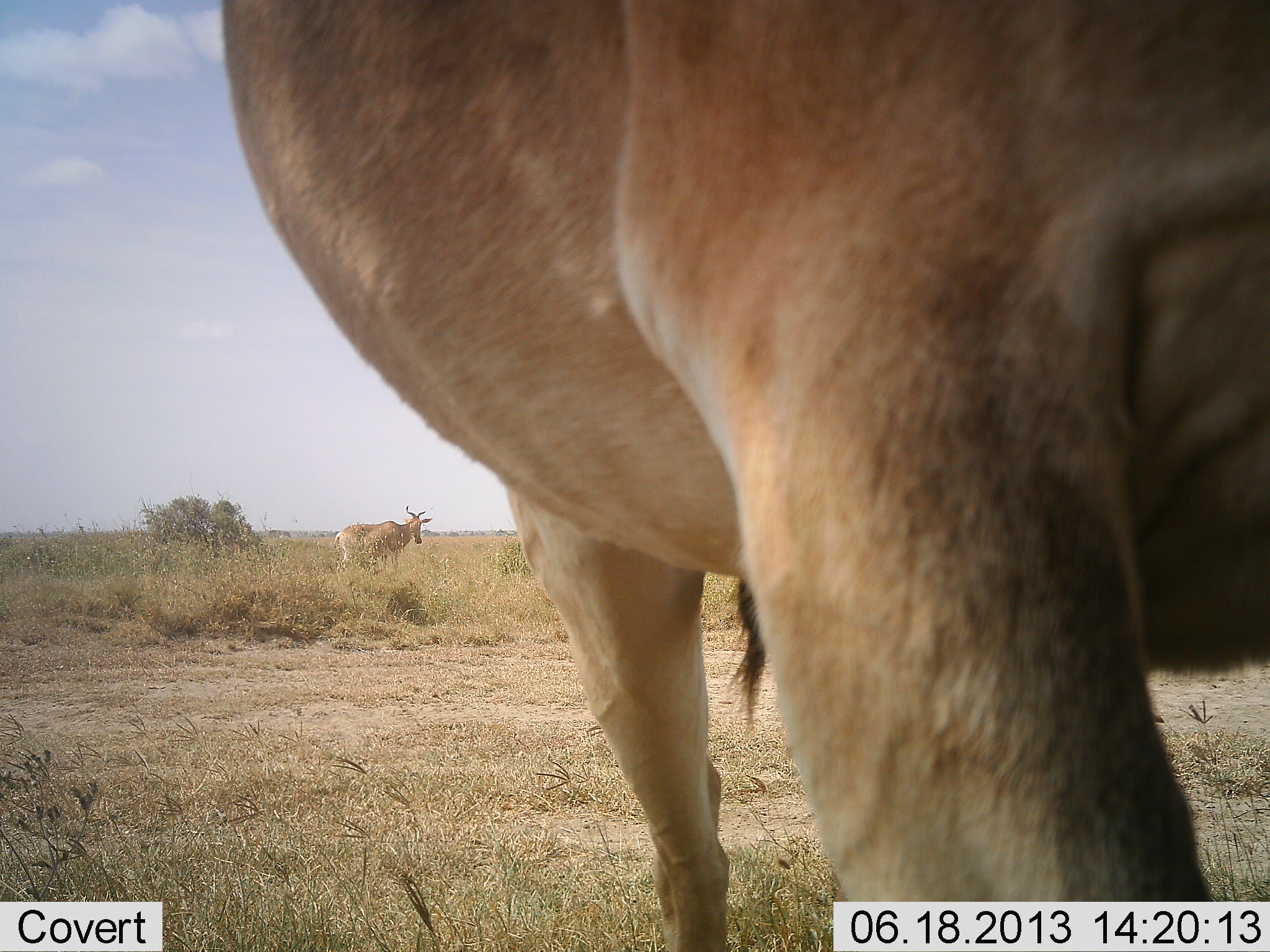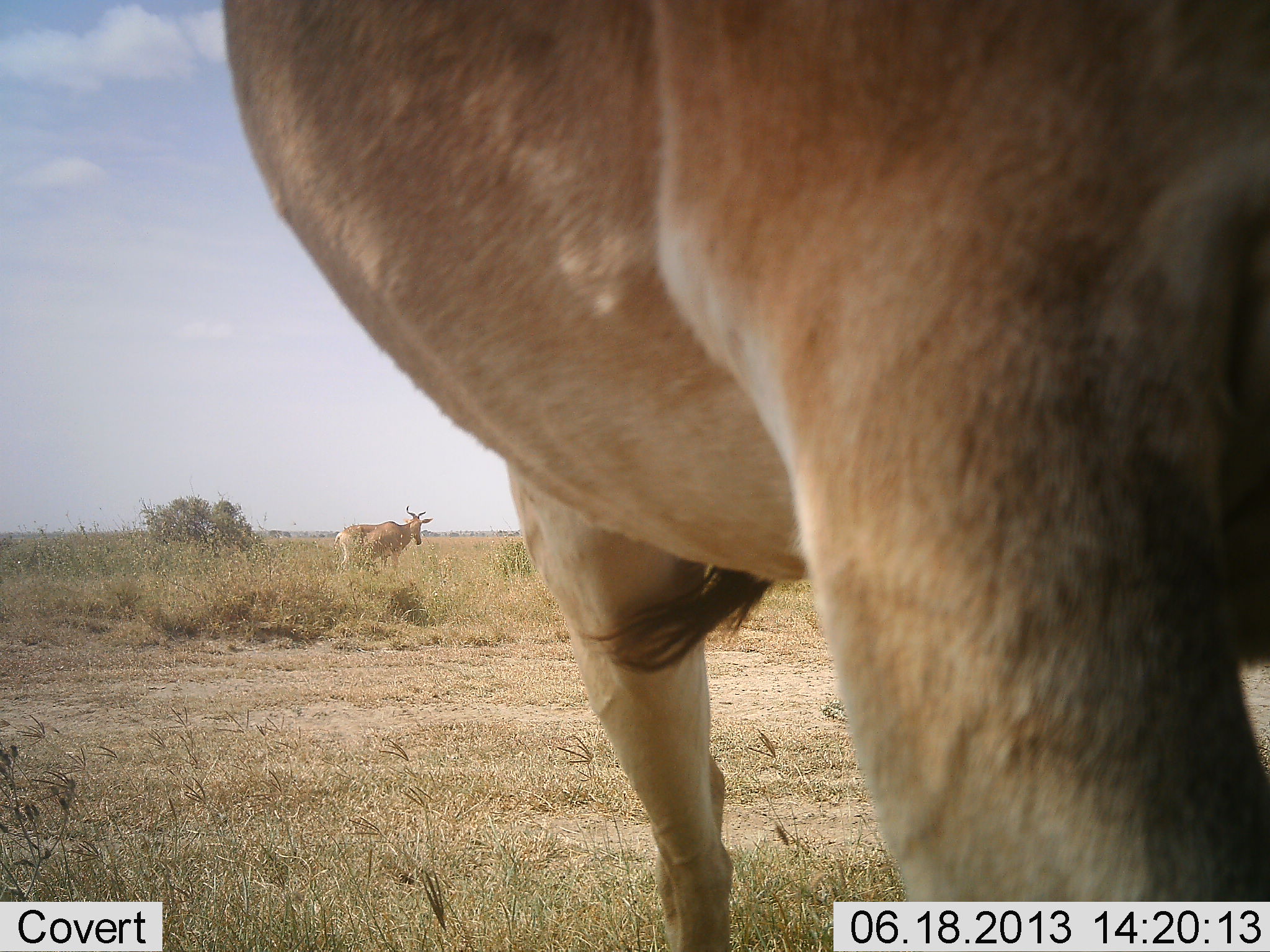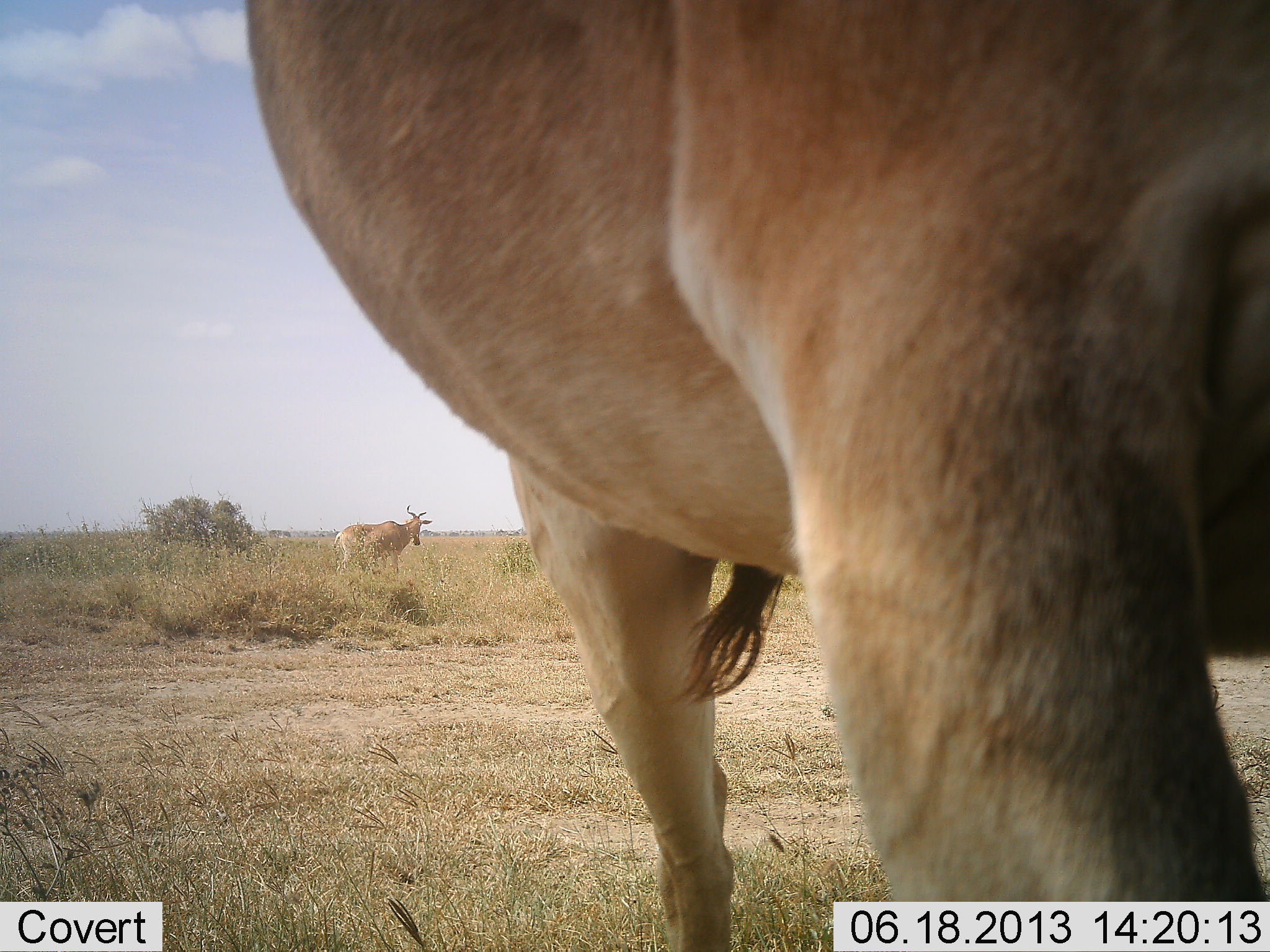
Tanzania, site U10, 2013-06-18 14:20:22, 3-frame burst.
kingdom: Animalia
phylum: Chordata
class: Mammalia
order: Artiodactyla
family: Bovidae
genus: Alcelaphus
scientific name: Alcelaphus buselaphus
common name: hartebeest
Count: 2.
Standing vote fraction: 100%.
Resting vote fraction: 0%.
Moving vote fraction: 0%.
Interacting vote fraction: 0%.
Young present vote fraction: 0%.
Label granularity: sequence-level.